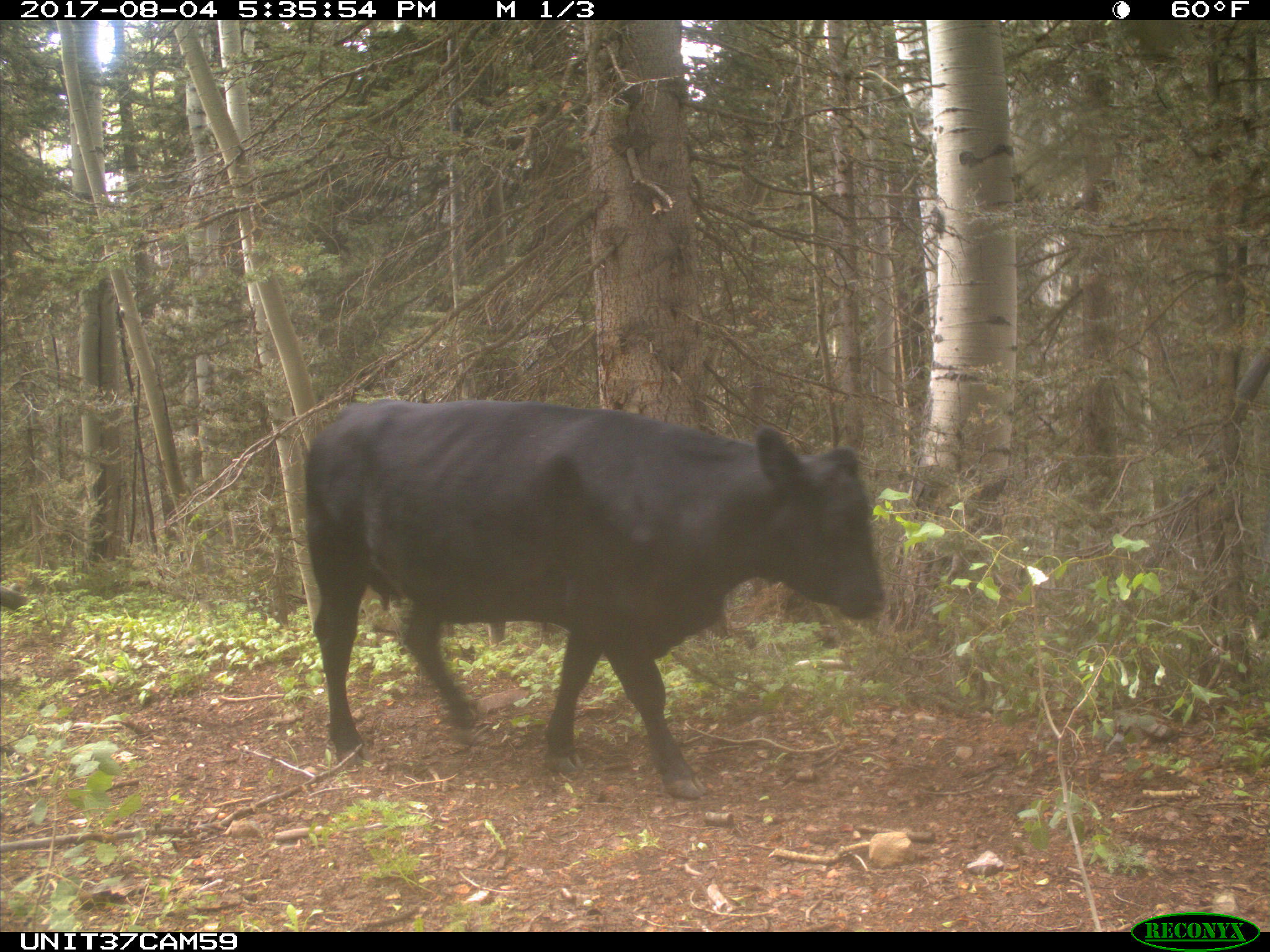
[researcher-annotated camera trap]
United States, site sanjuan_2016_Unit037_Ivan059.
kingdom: Animalia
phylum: Chordata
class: Mammalia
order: Artiodactyla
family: Bovidae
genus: Bos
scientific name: Bos taurus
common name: domestic cow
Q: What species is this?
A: Bos taurus (domestic cow).